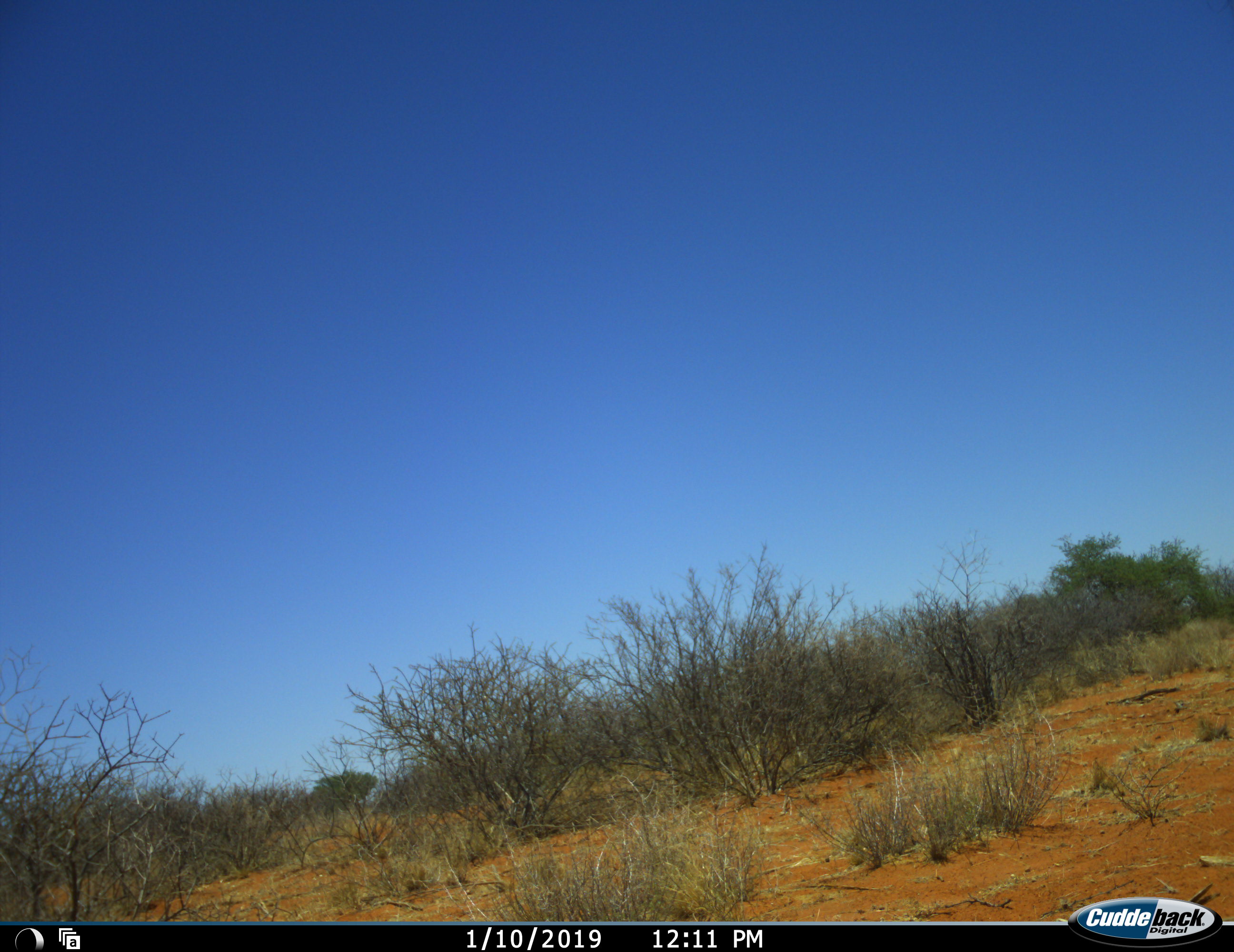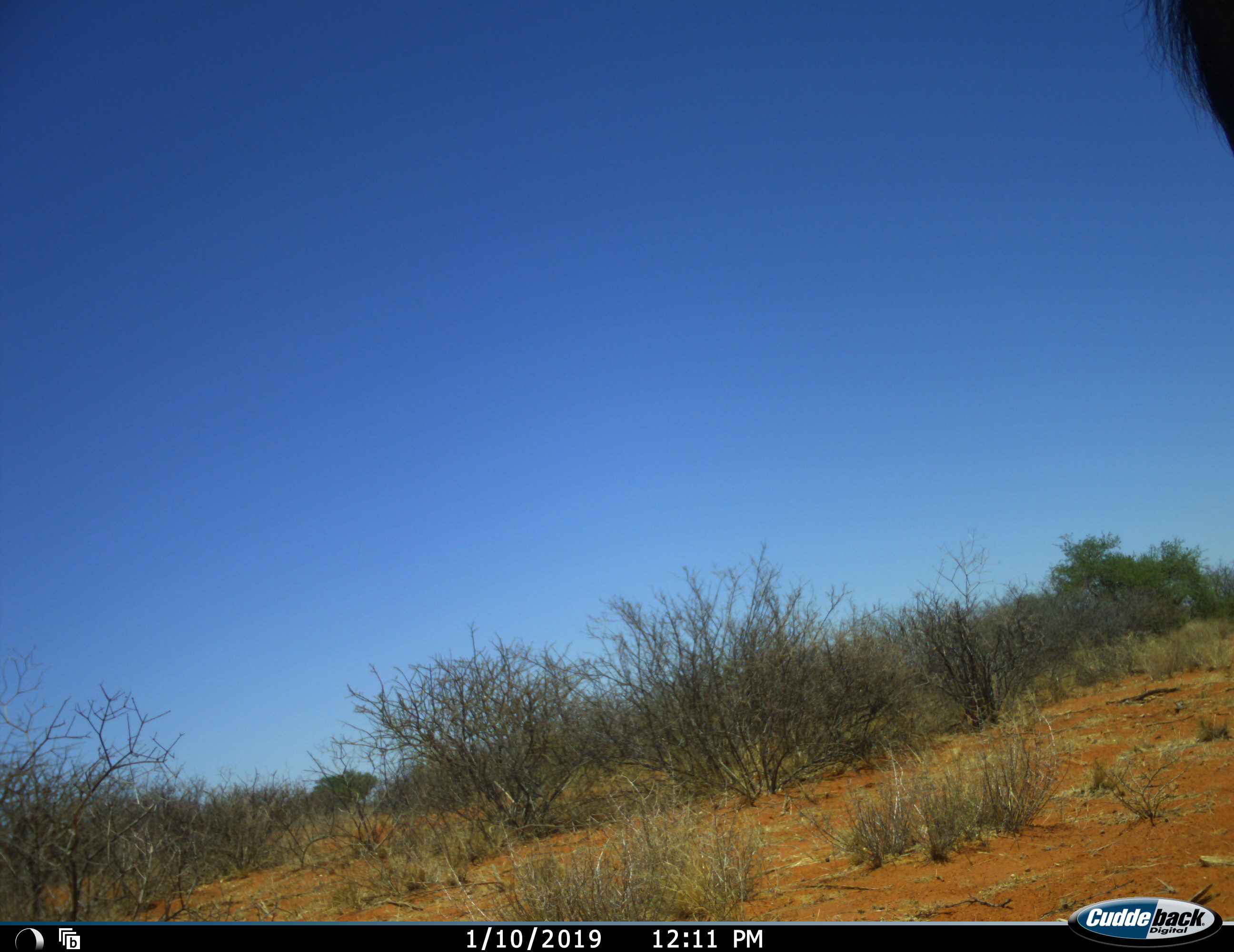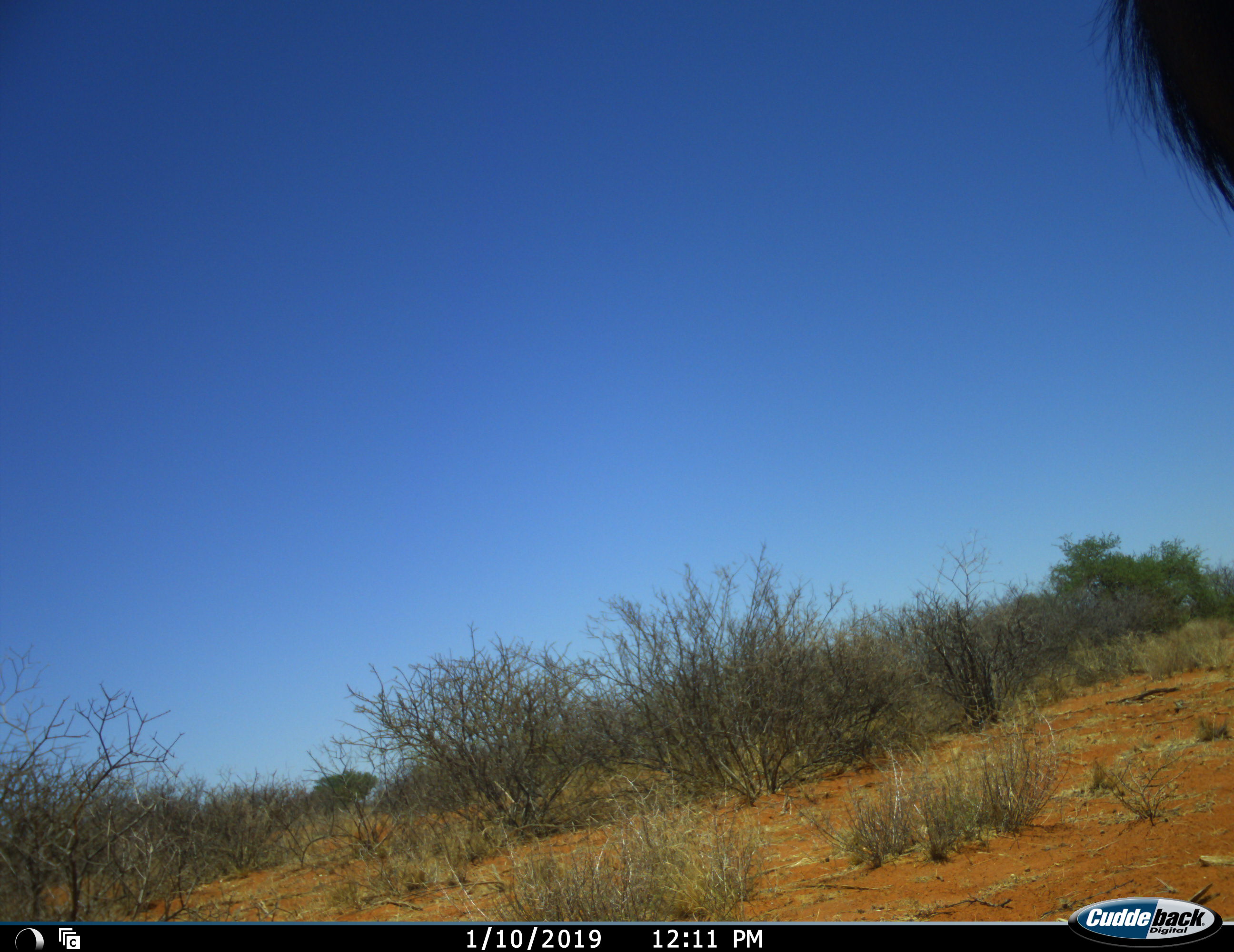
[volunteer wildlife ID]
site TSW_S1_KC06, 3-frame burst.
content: unidentified animal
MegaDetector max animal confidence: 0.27